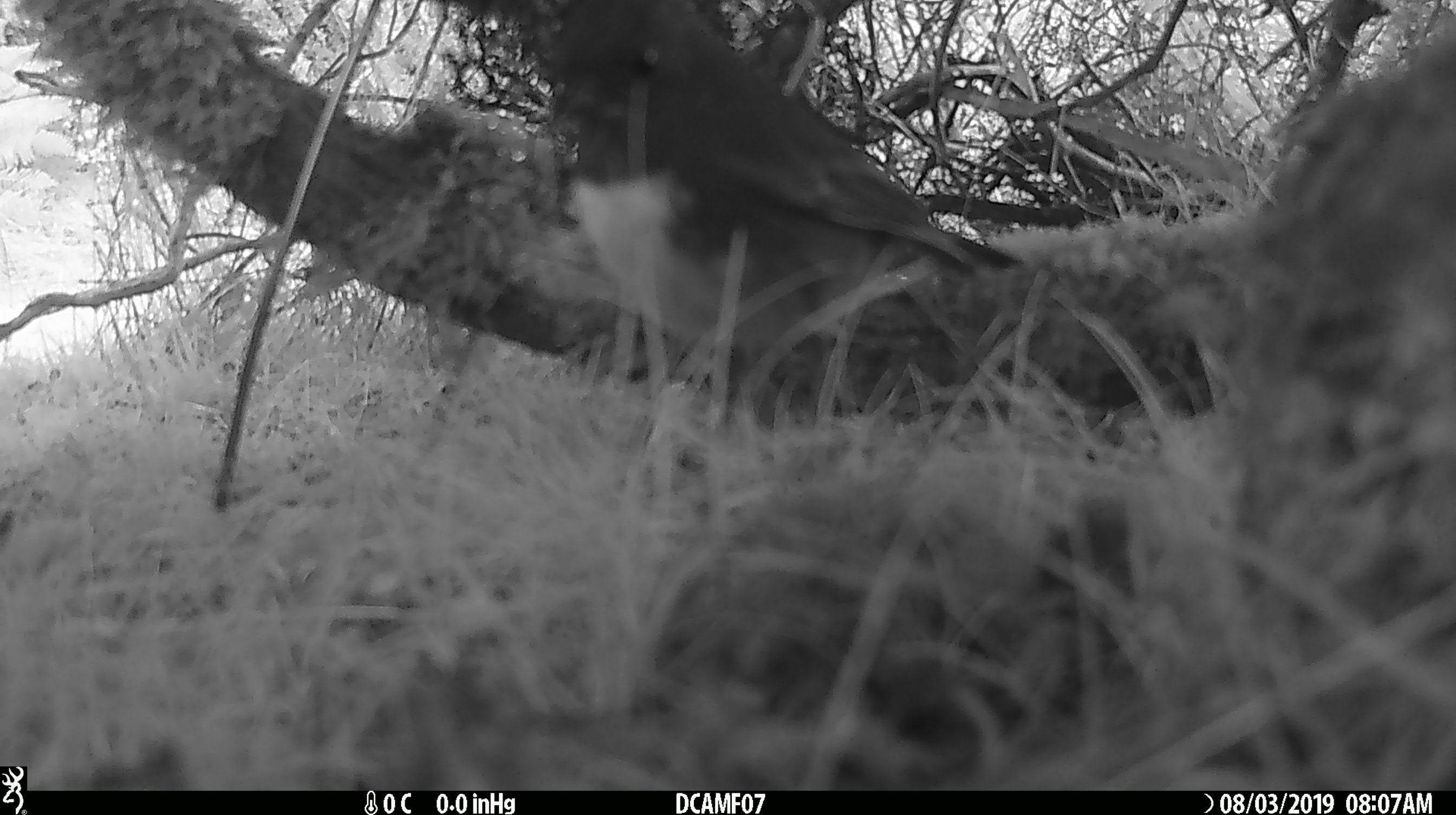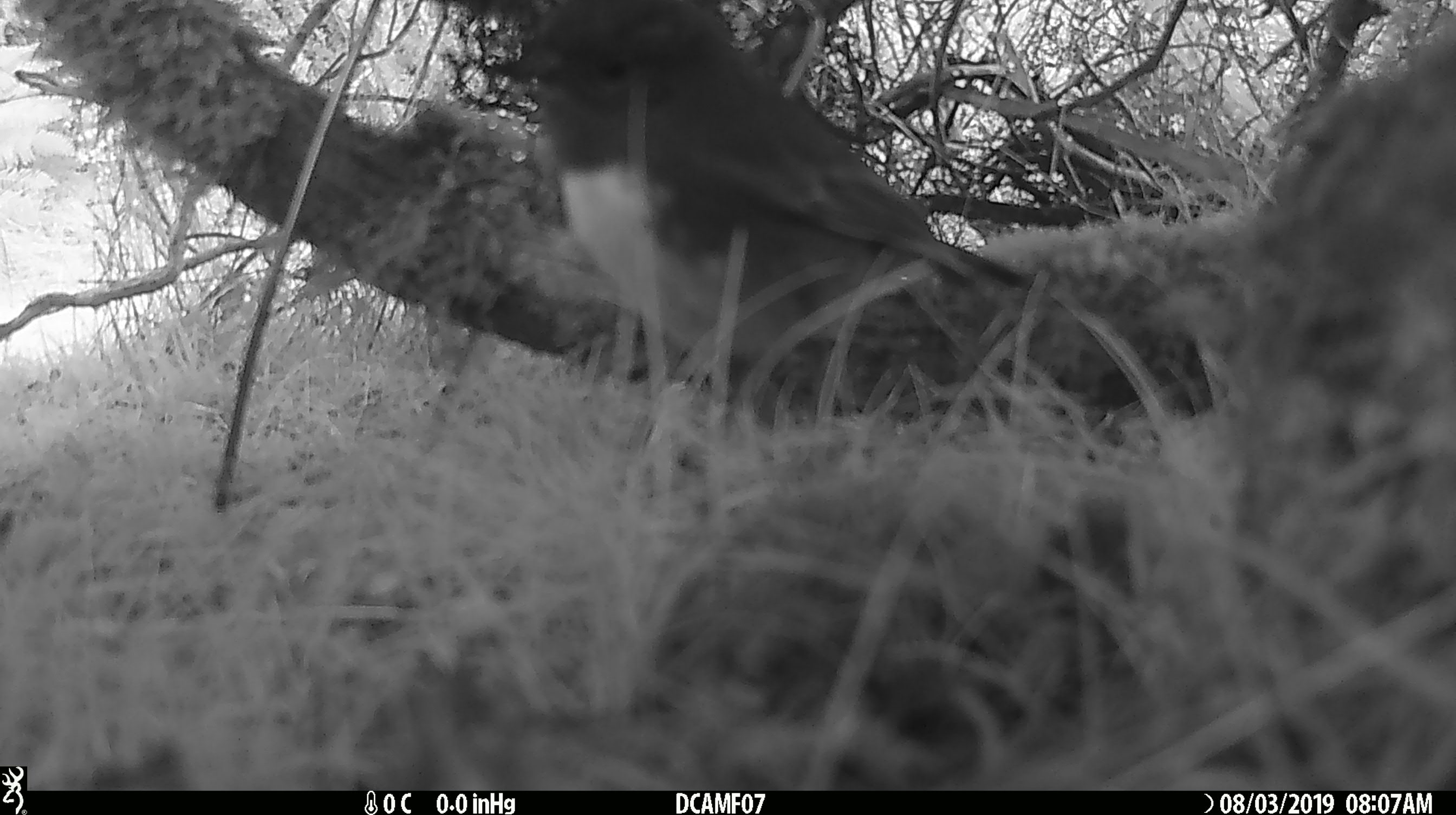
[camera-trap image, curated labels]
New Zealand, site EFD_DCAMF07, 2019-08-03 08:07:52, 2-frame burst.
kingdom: Animalia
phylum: Chordata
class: Aves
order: Passeriformes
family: Petroicidae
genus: Petroica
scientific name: Petroica australis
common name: new zealand robin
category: robin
Robin (new zealand robin) (Petroica australis).